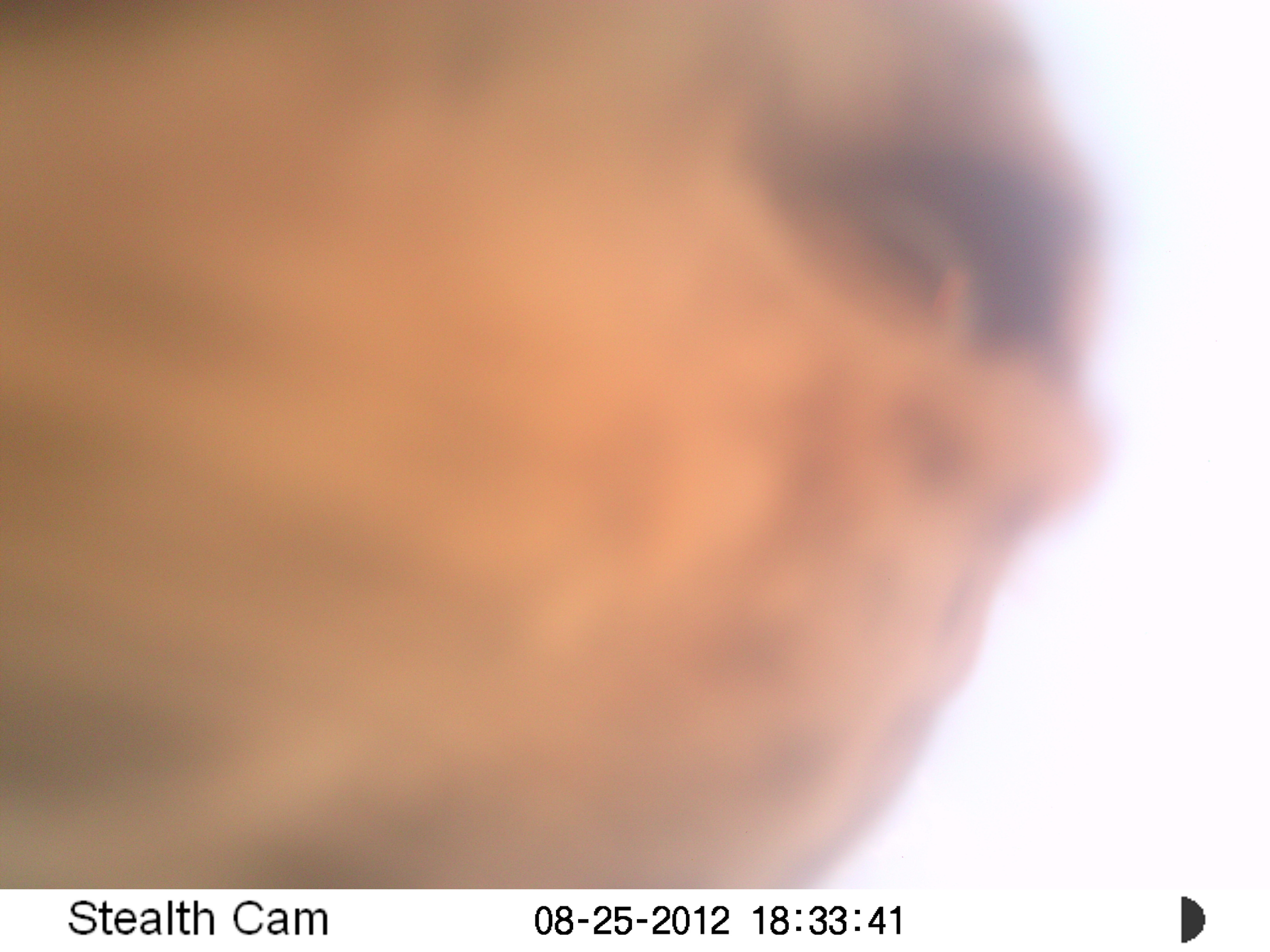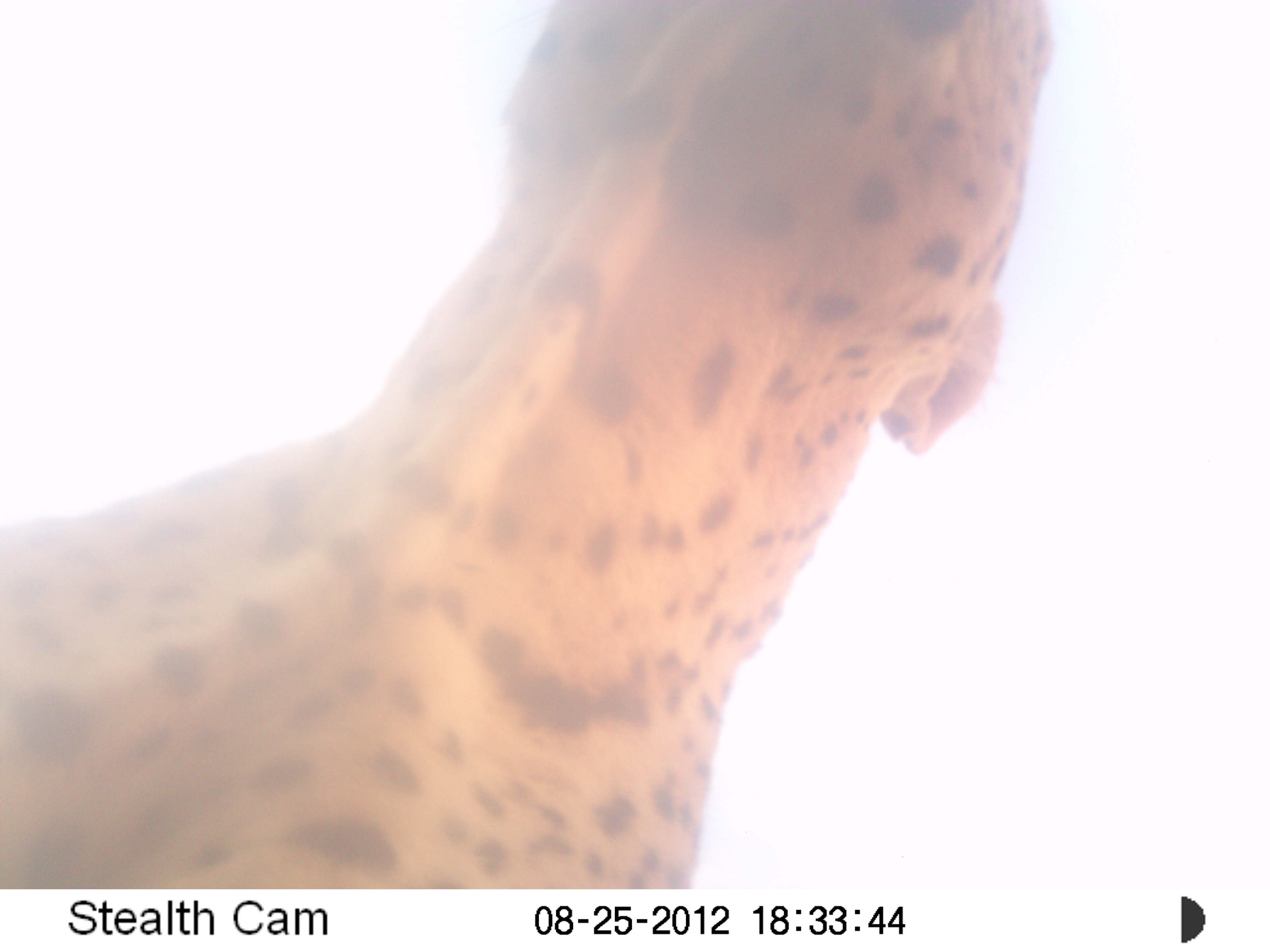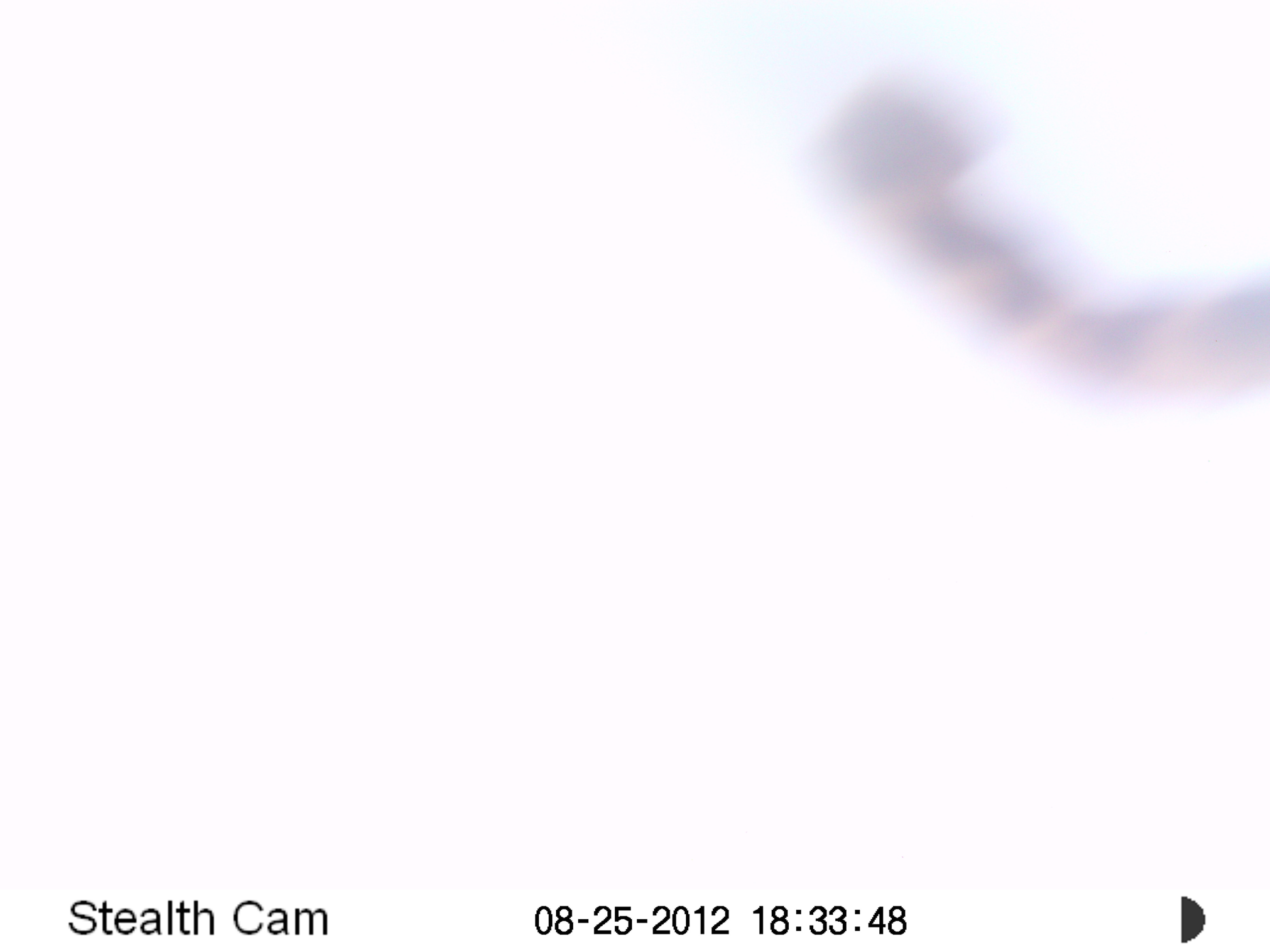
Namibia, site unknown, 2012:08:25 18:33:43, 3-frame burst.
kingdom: Animalia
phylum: Chordata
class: Mammalia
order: Carnivora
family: Felidae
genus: Panthera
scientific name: Panthera pardus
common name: leopard